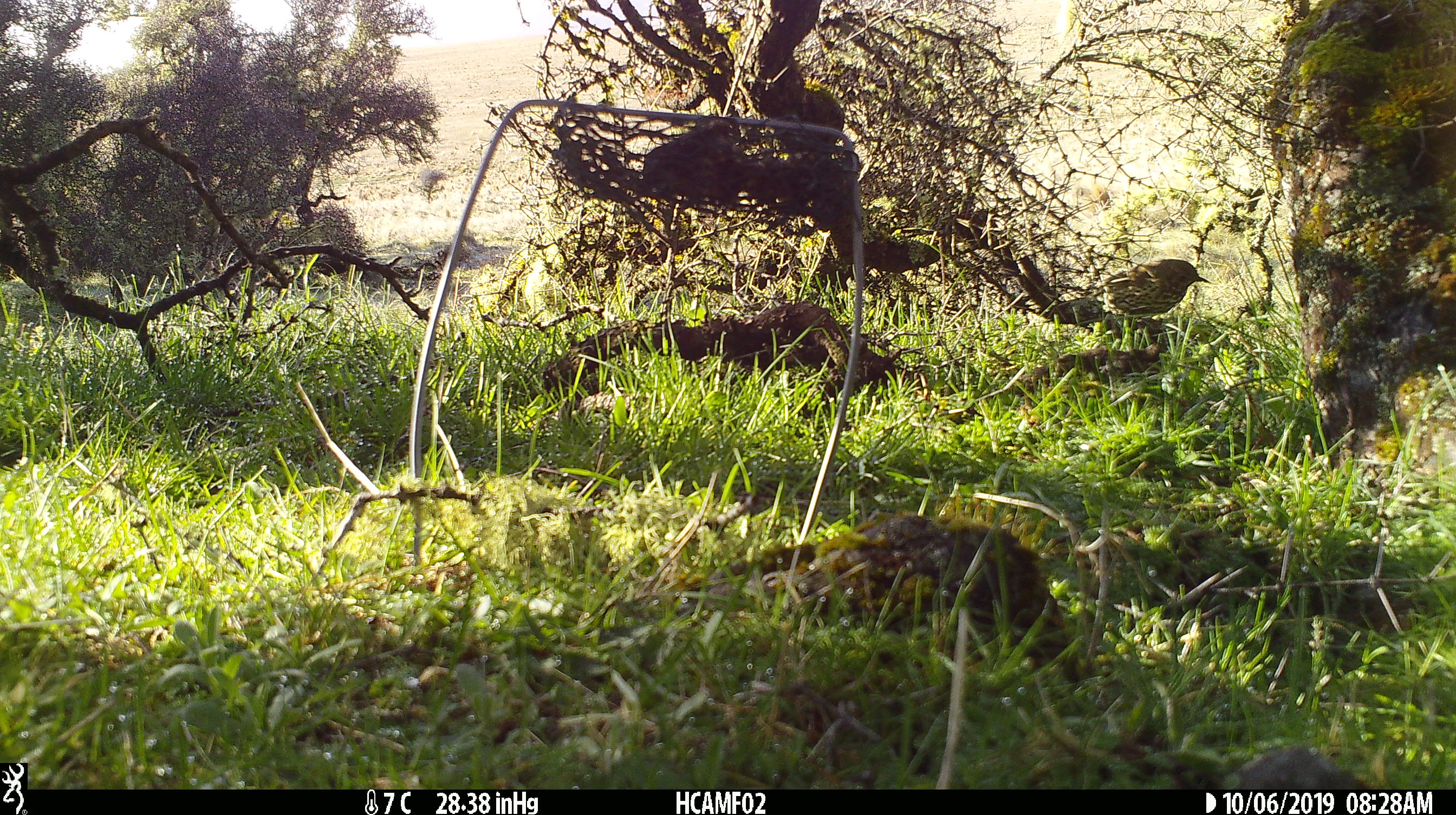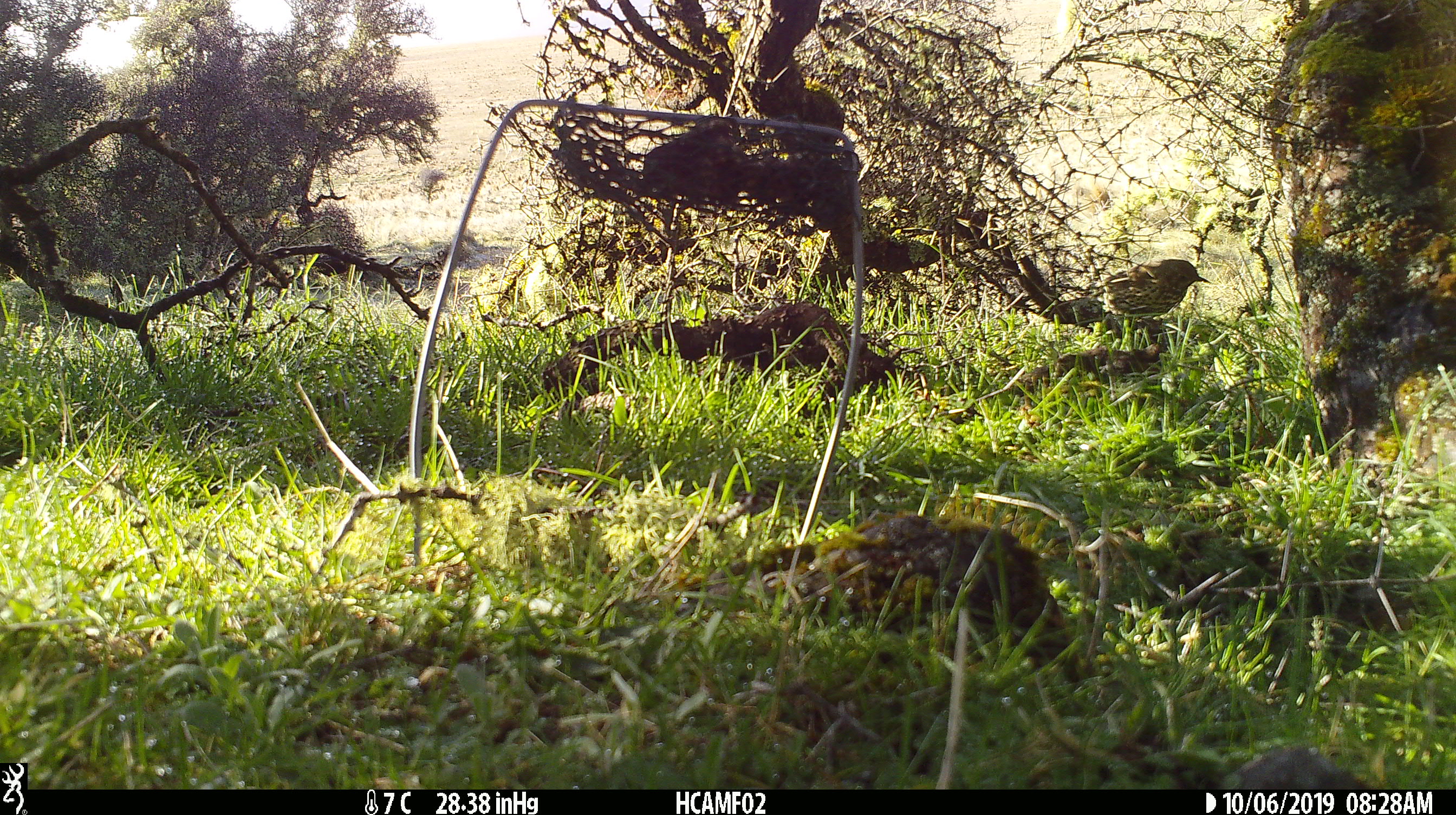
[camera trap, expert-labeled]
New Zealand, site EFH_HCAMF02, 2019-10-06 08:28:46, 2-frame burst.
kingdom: Animalia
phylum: Chordata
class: Aves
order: Passeriformes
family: Turdidae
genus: Turdus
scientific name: Turdus philomelos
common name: song thrush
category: thrush